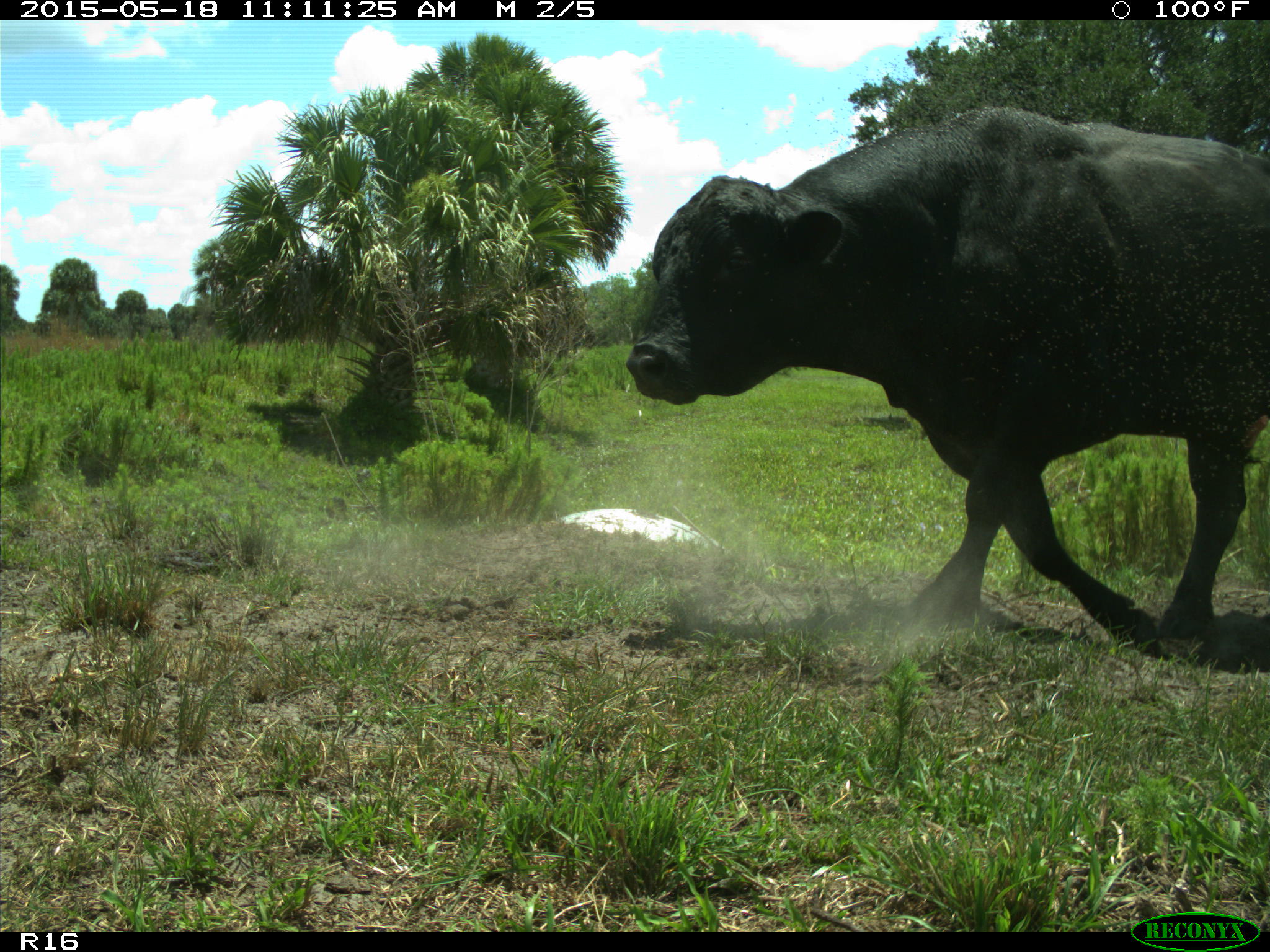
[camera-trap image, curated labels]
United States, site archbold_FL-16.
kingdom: Animalia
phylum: Chordata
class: Mammalia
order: Artiodactyla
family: Bovidae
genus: Bos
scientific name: Bos taurus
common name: domestic cow